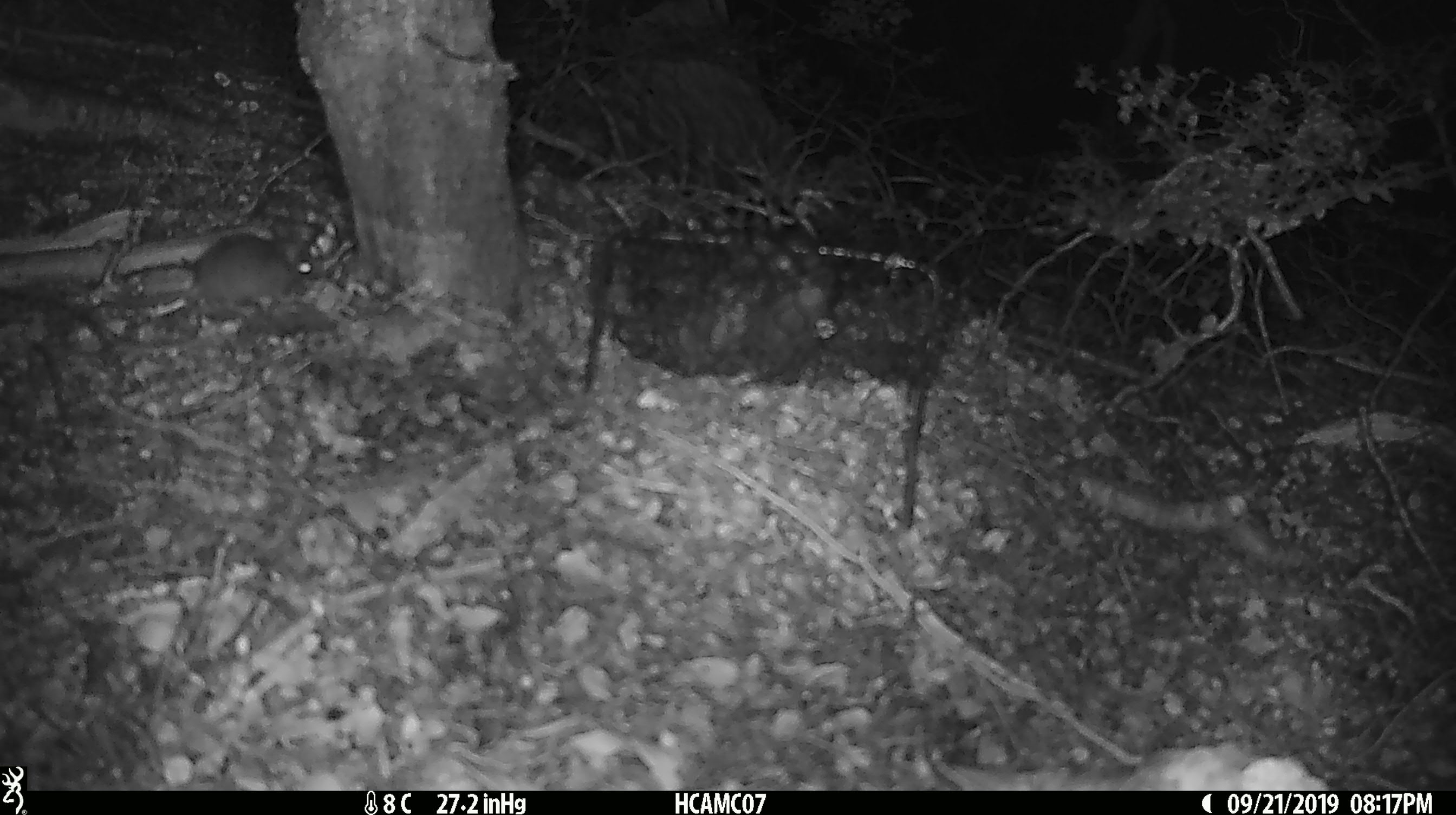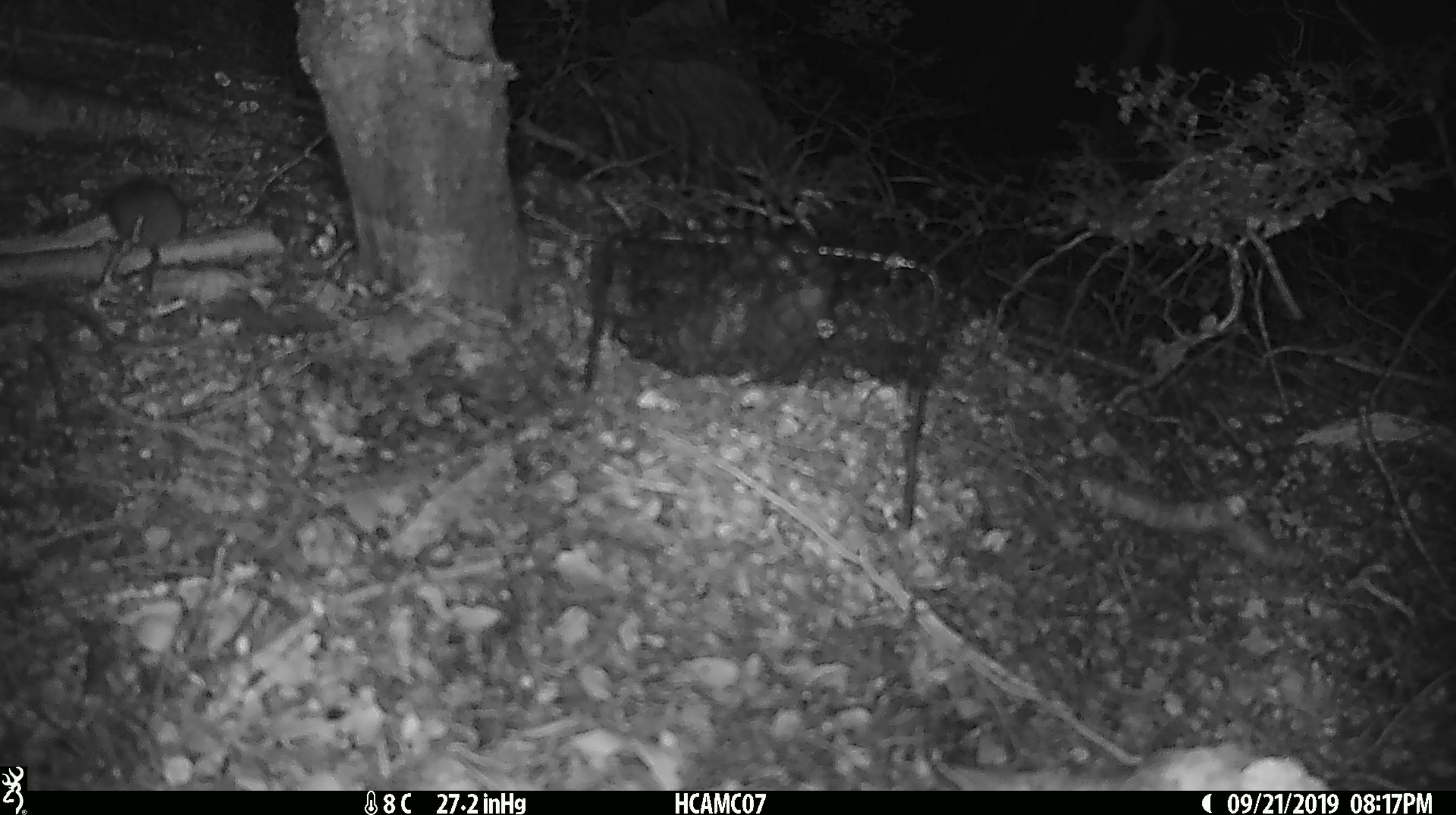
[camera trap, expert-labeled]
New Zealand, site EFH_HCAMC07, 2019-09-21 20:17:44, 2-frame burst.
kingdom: Animalia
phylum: Chordata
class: Mammalia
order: Rodentia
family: Muridae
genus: Mus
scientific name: Mus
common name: mouse